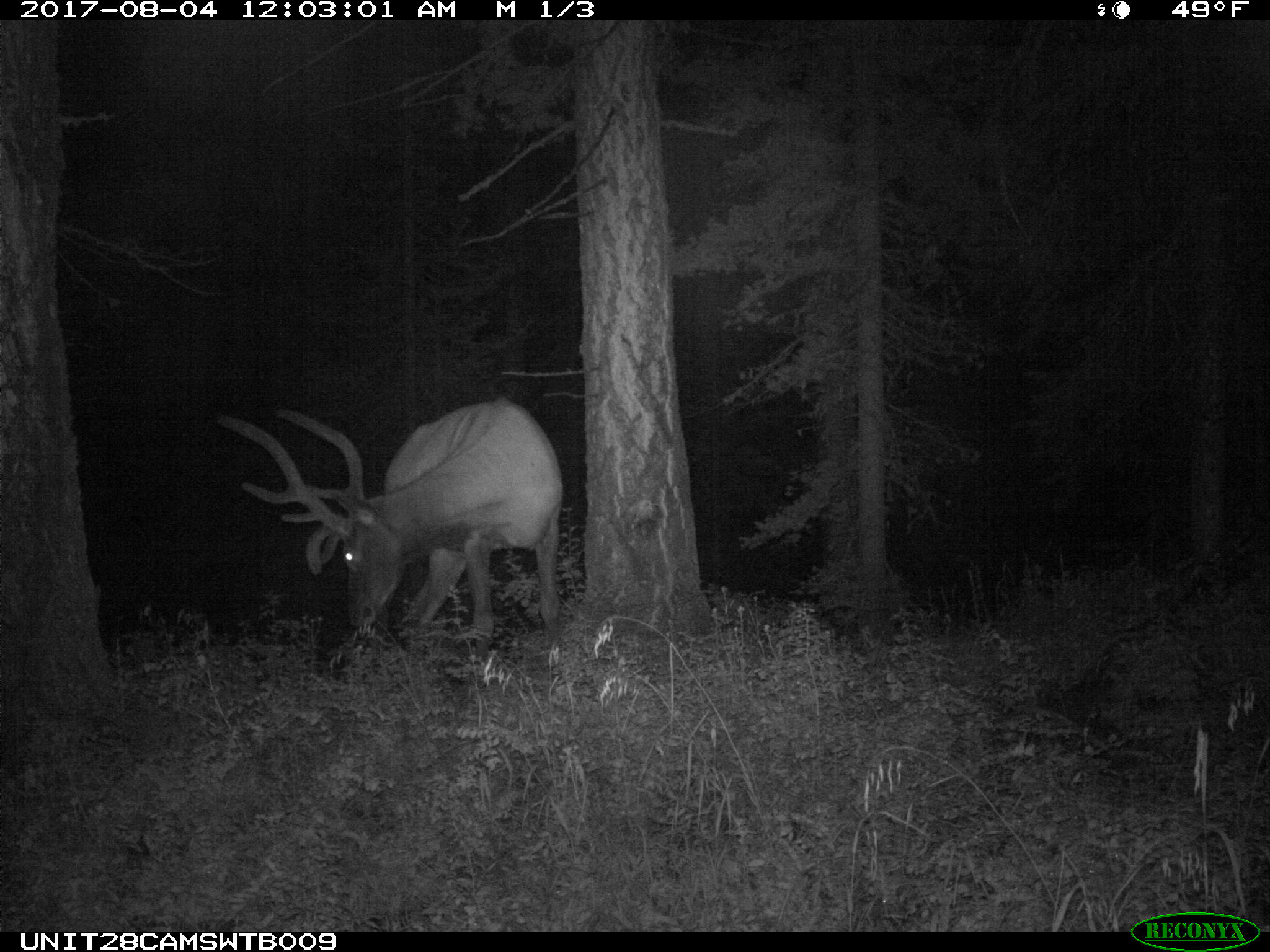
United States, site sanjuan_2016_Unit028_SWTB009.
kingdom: Animalia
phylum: Chordata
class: Mammalia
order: Artiodactyla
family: Cervidae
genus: Cervus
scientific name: Cervus elaphus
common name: red deer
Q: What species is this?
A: Cervus elaphus (red deer).